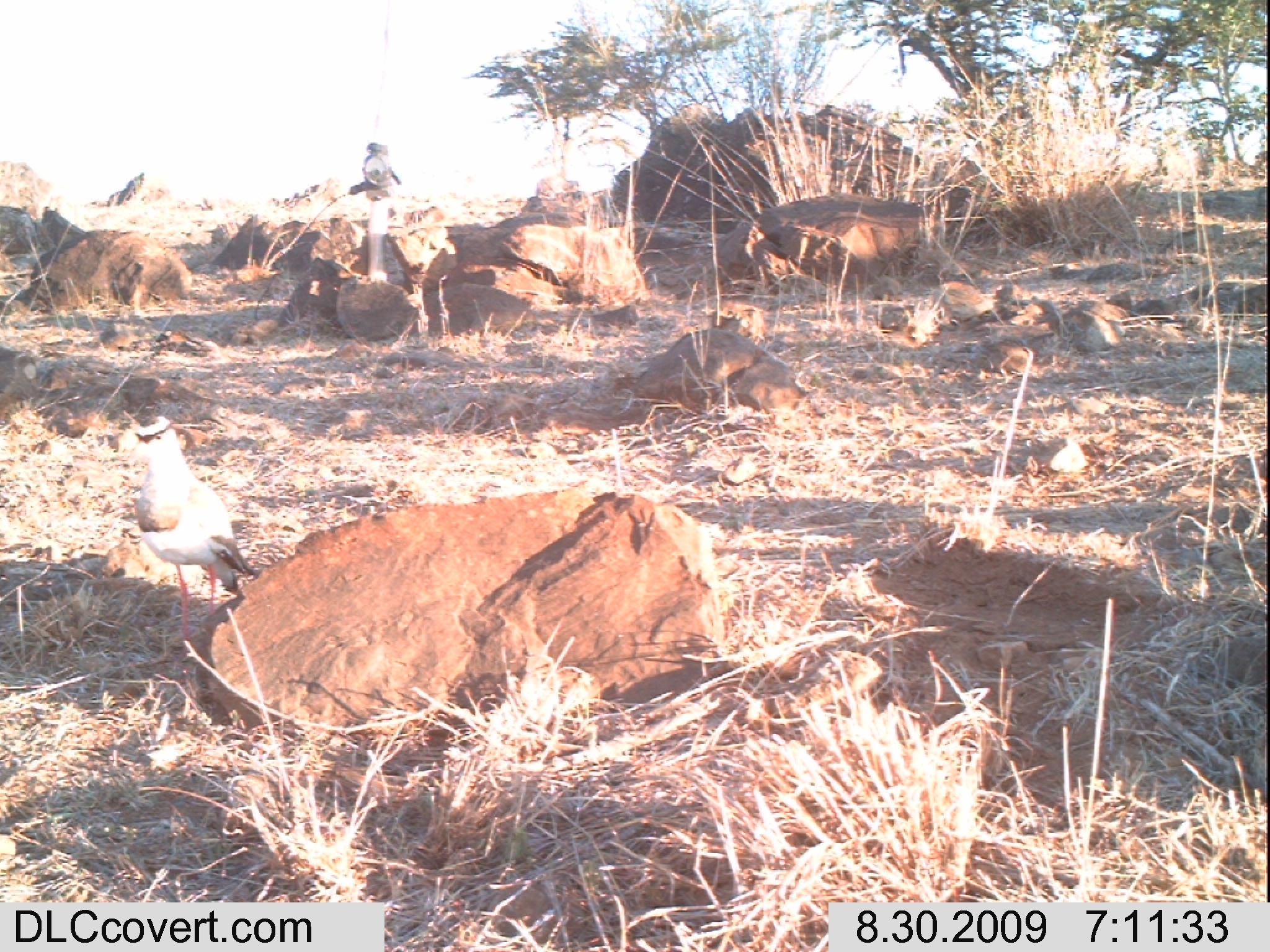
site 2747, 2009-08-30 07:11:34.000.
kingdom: Animalia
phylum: Chordata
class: Aves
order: Charadriiformes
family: Charadriidae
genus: Vanellus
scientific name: Vanellus coronatus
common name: crowned lapwing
Vanellus coronatus (crowned lapwing), count 1.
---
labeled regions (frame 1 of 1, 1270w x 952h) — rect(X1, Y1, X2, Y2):
vanellus coronatus: rect(124, 414, 262, 674)